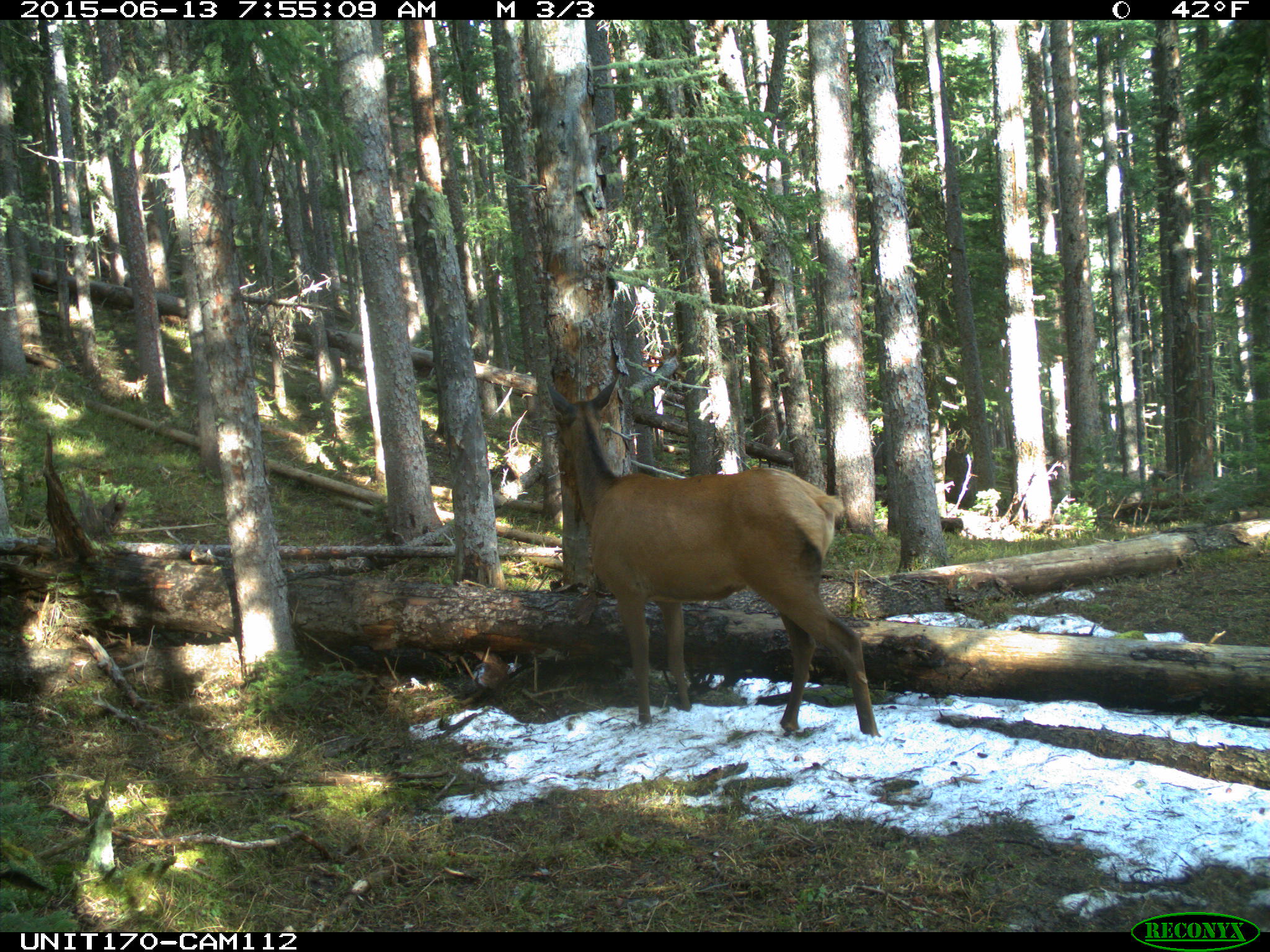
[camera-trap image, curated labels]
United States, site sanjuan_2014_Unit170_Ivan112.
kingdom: Animalia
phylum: Chordata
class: Mammalia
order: Artiodactyla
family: Cervidae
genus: Cervus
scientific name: Cervus elaphus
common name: red deer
Cervus elaphus (red deer).